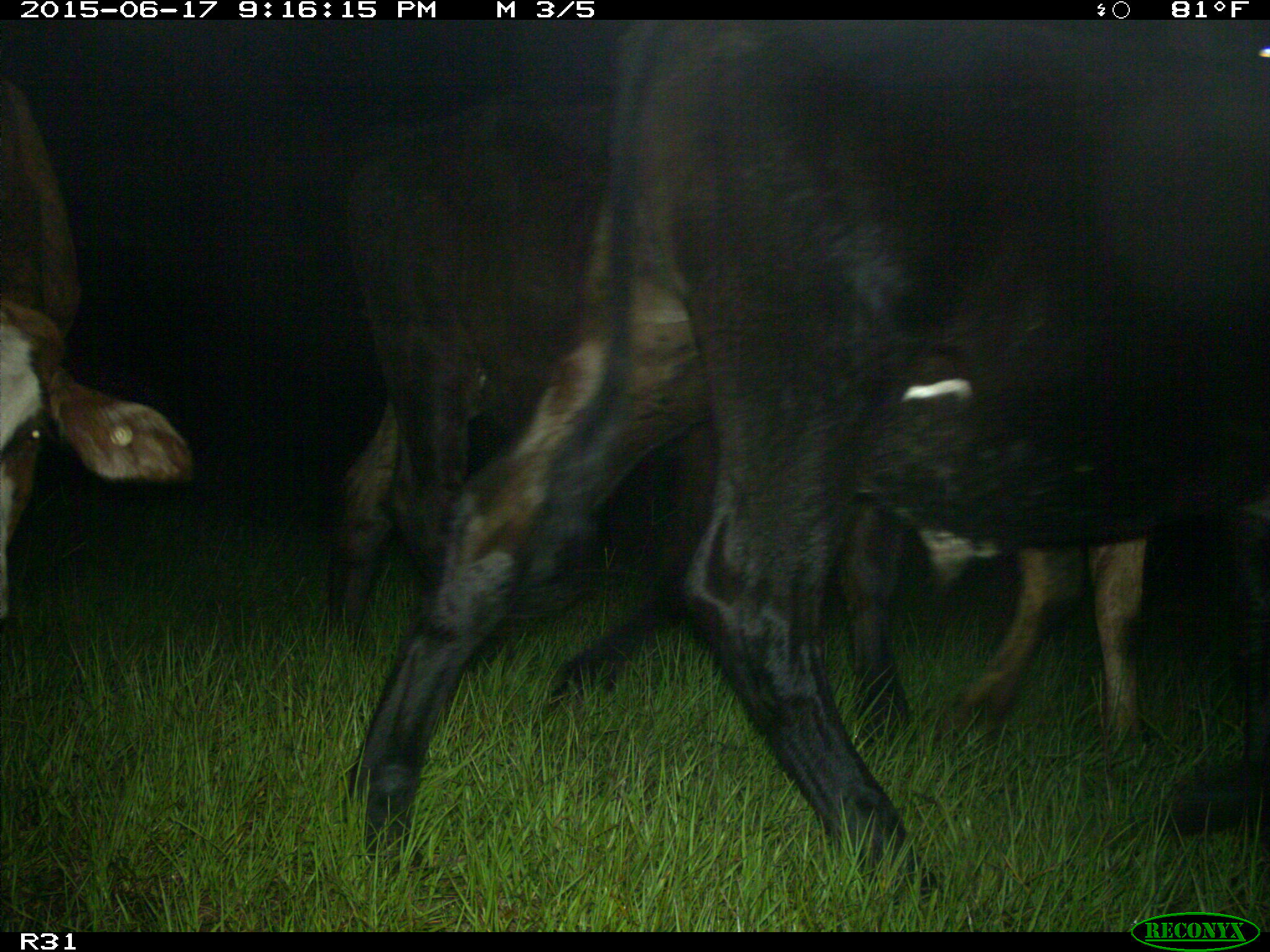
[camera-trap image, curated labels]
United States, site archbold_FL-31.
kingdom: Animalia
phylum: Chordata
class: Mammalia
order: Artiodactyla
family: Bovidae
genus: Bos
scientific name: Bos taurus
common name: domestic cow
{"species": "Bos taurus (domestic cow)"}